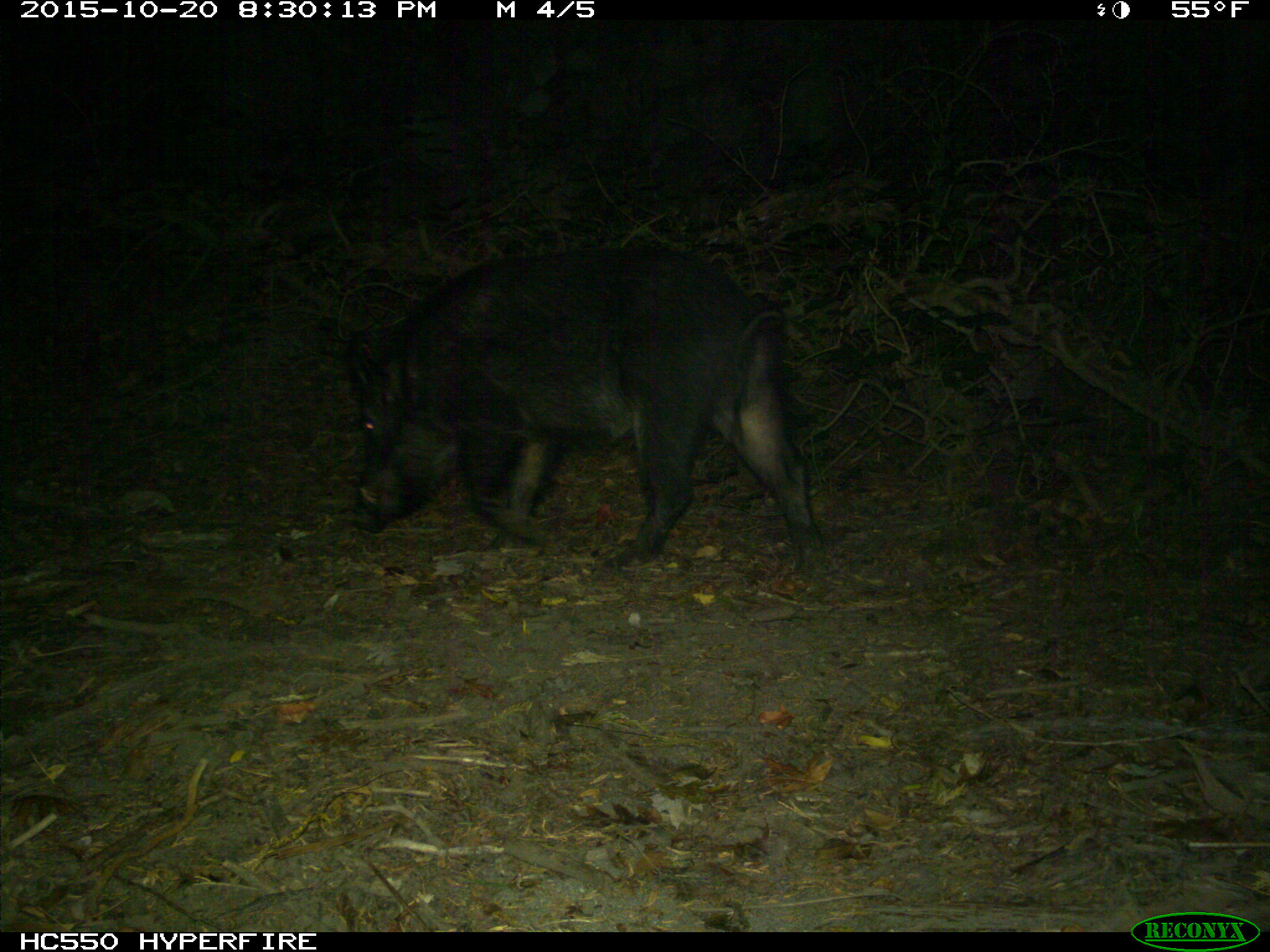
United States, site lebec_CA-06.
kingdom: Animalia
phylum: Chordata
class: Mammalia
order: Artiodactyla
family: Suidae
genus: Sus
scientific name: Sus scrofa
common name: wild boar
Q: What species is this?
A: Sus scrofa (wild boar).